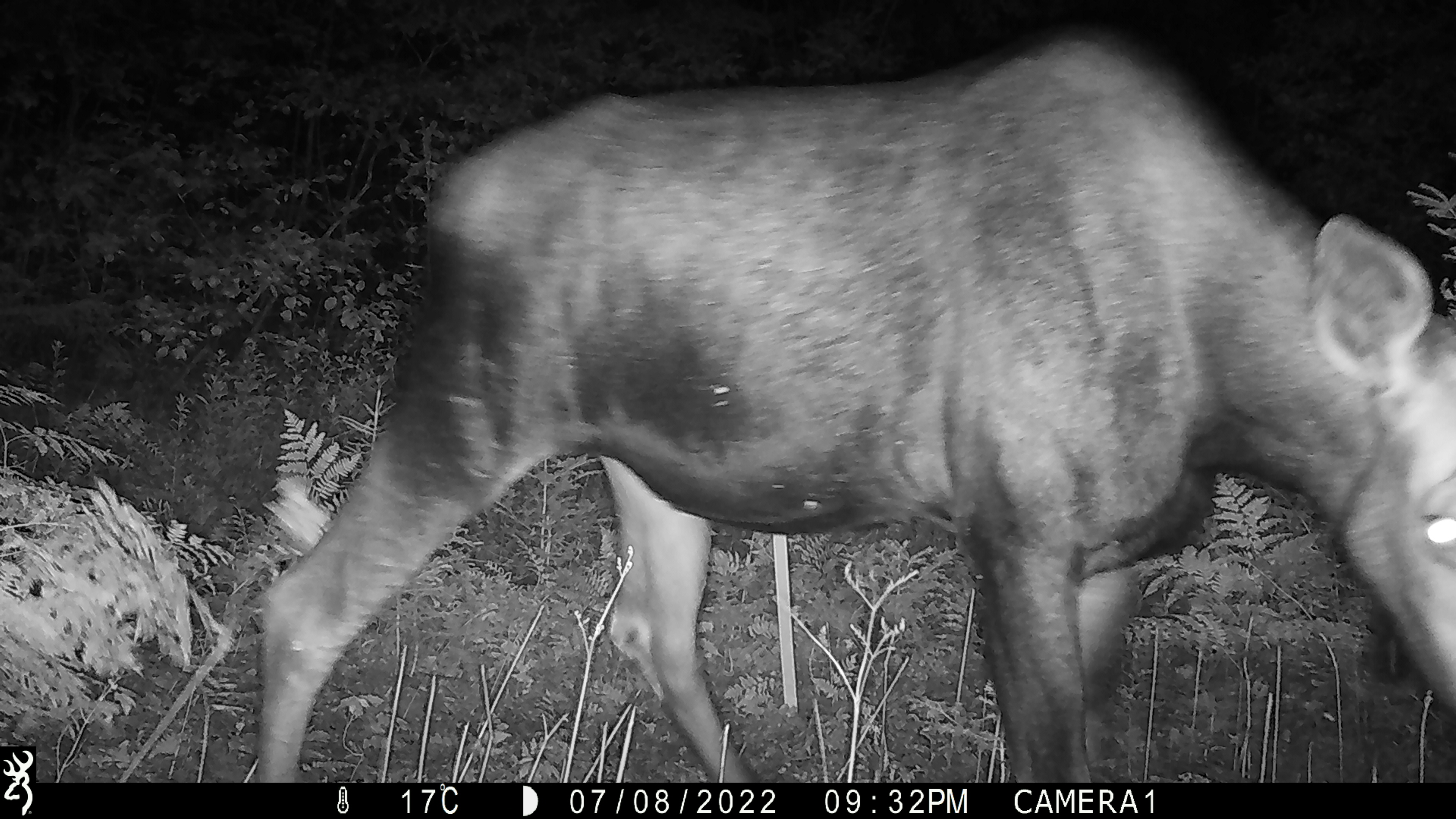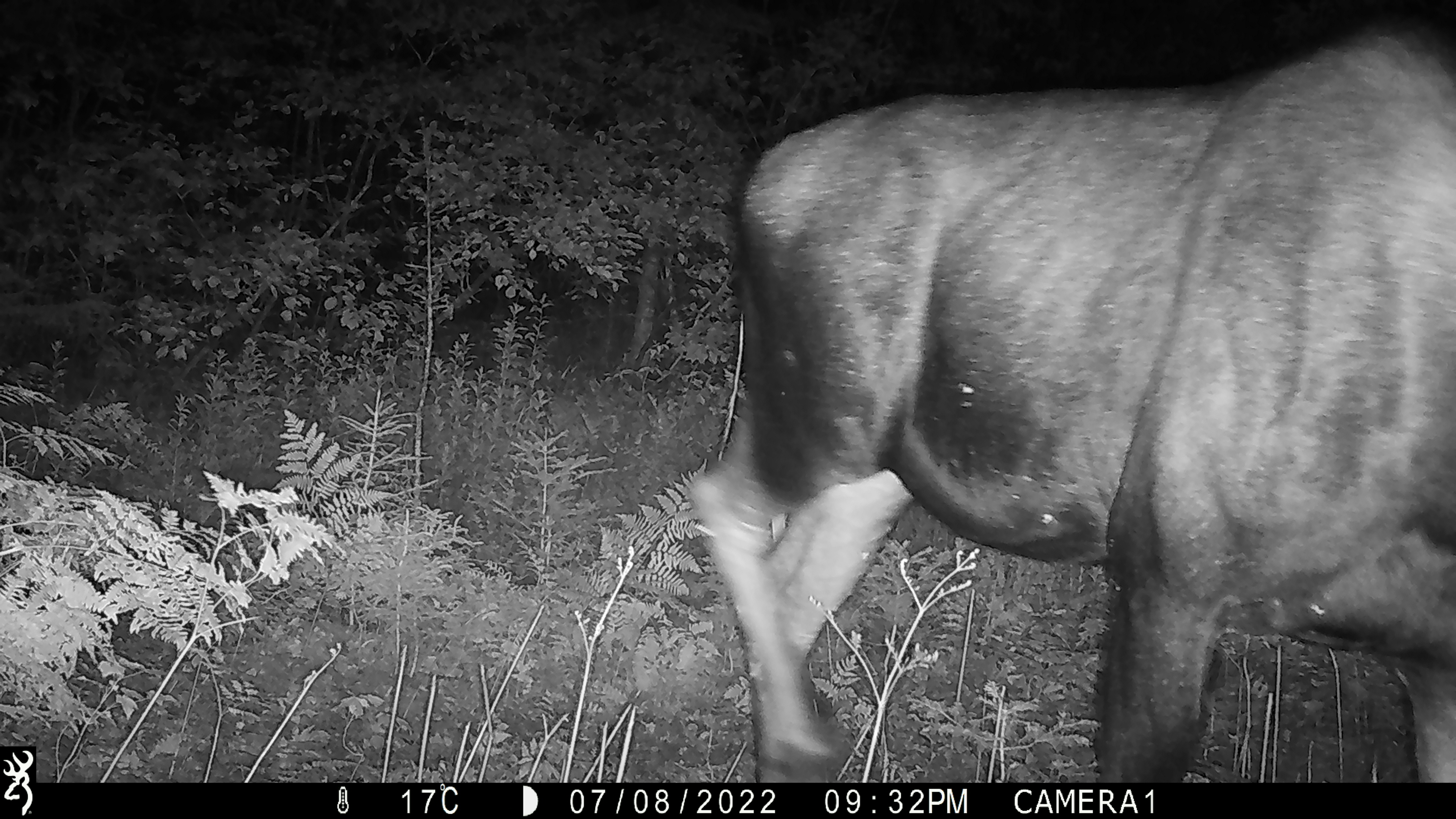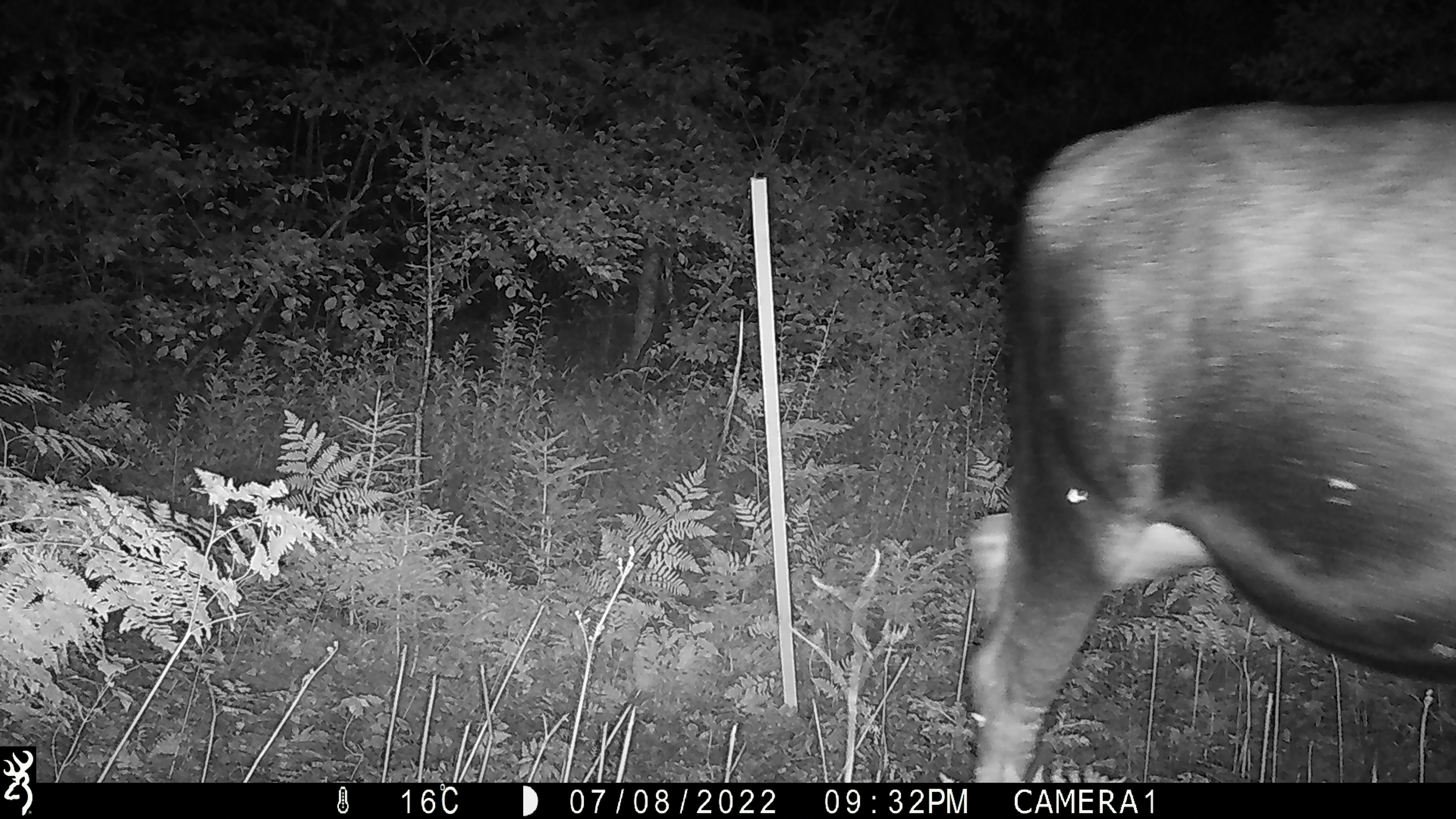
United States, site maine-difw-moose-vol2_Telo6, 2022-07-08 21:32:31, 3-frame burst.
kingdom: Animalia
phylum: Chordata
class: Mammalia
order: Artiodactyla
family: Cervidae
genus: Alces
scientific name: Alces alces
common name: moose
Moose (Alces alces).